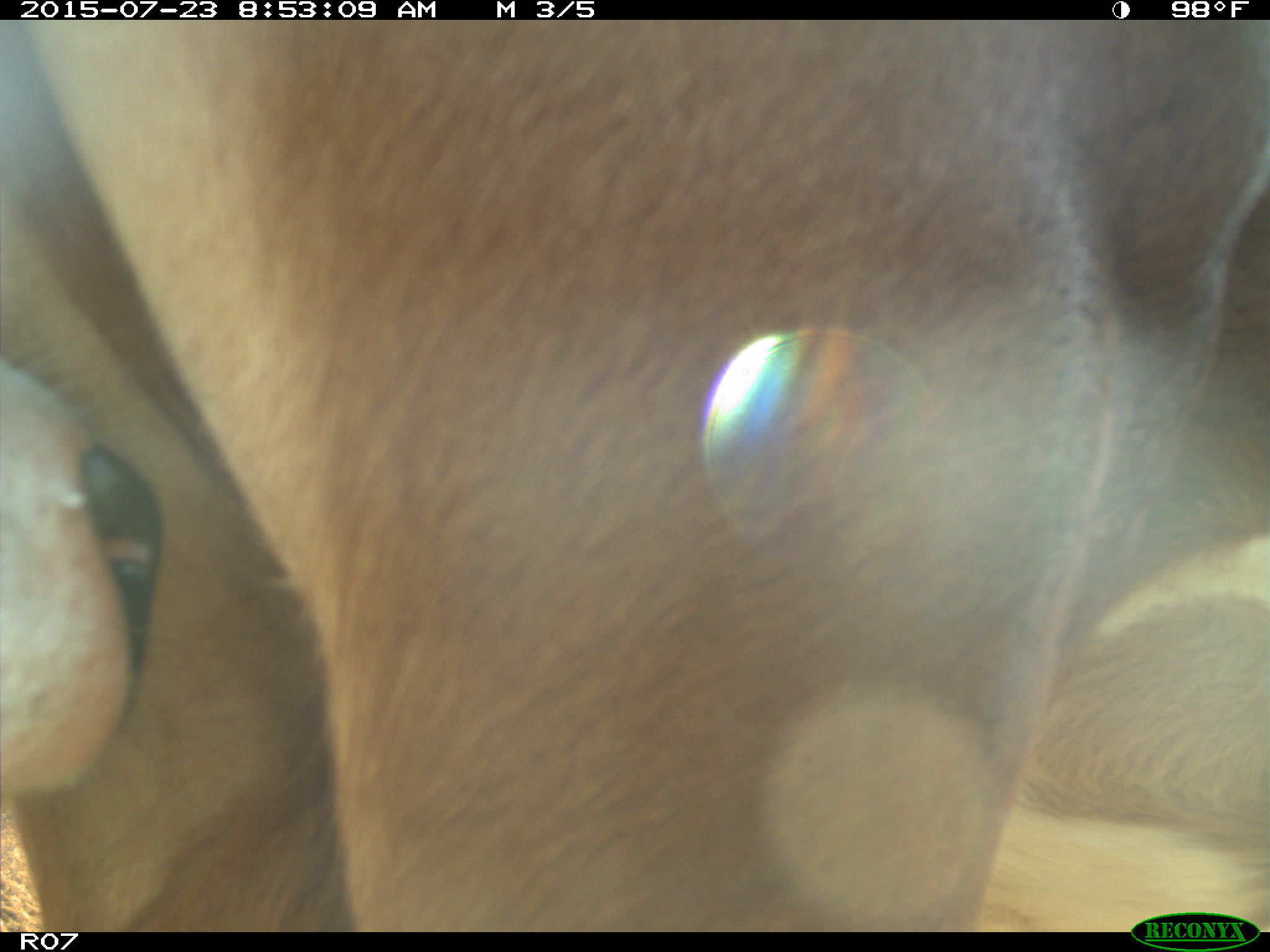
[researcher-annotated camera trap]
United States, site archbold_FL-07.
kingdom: Animalia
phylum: Chordata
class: Mammalia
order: Artiodactyla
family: Bovidae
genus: Bos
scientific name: Bos taurus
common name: domestic cow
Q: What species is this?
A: Bos taurus (domestic cow).